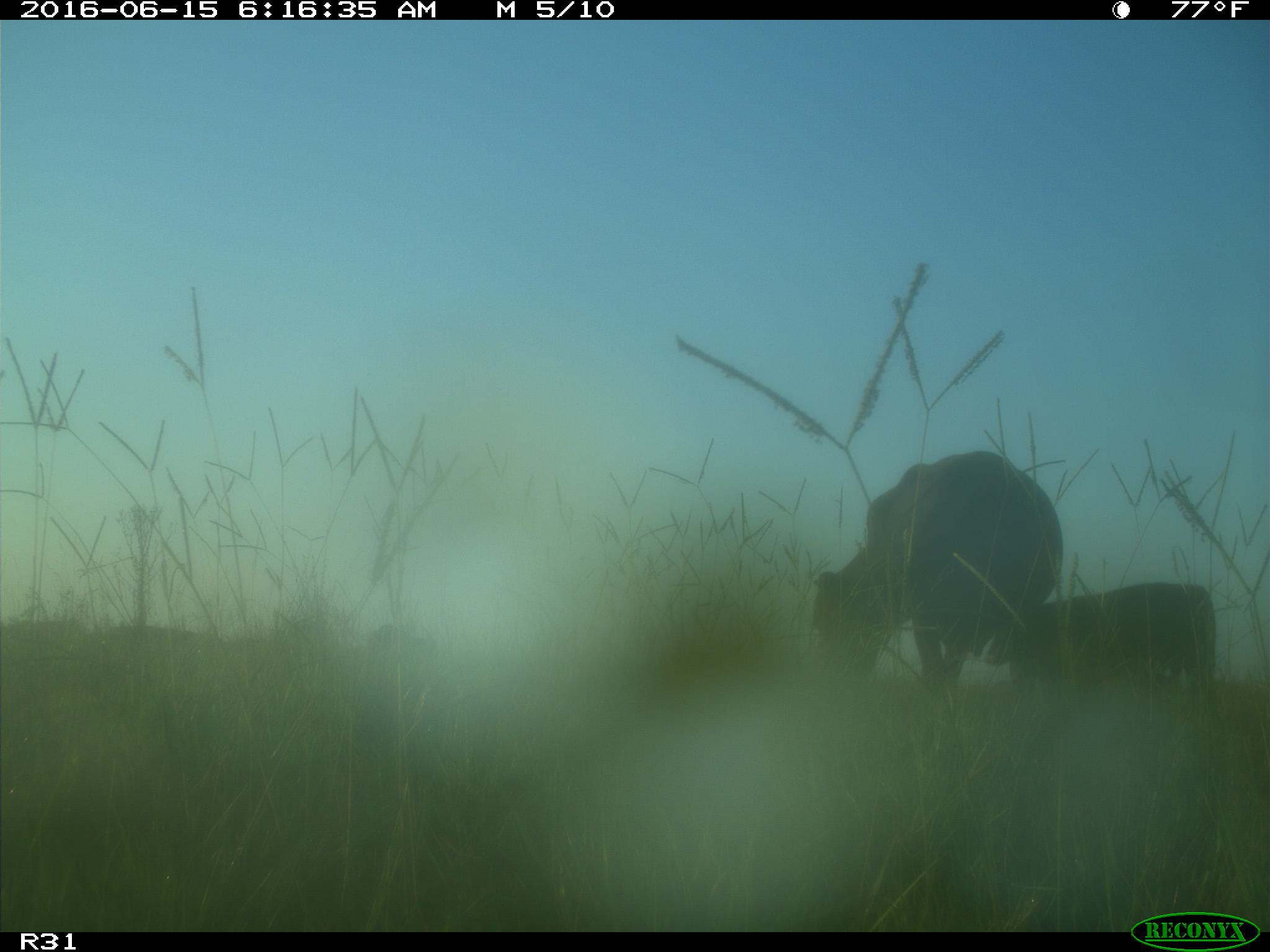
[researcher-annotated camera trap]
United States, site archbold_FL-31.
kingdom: Animalia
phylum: Chordata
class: Mammalia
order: Artiodactyla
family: Bovidae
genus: Bos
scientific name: Bos taurus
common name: domestic cow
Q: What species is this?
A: Bos taurus (domestic cow).